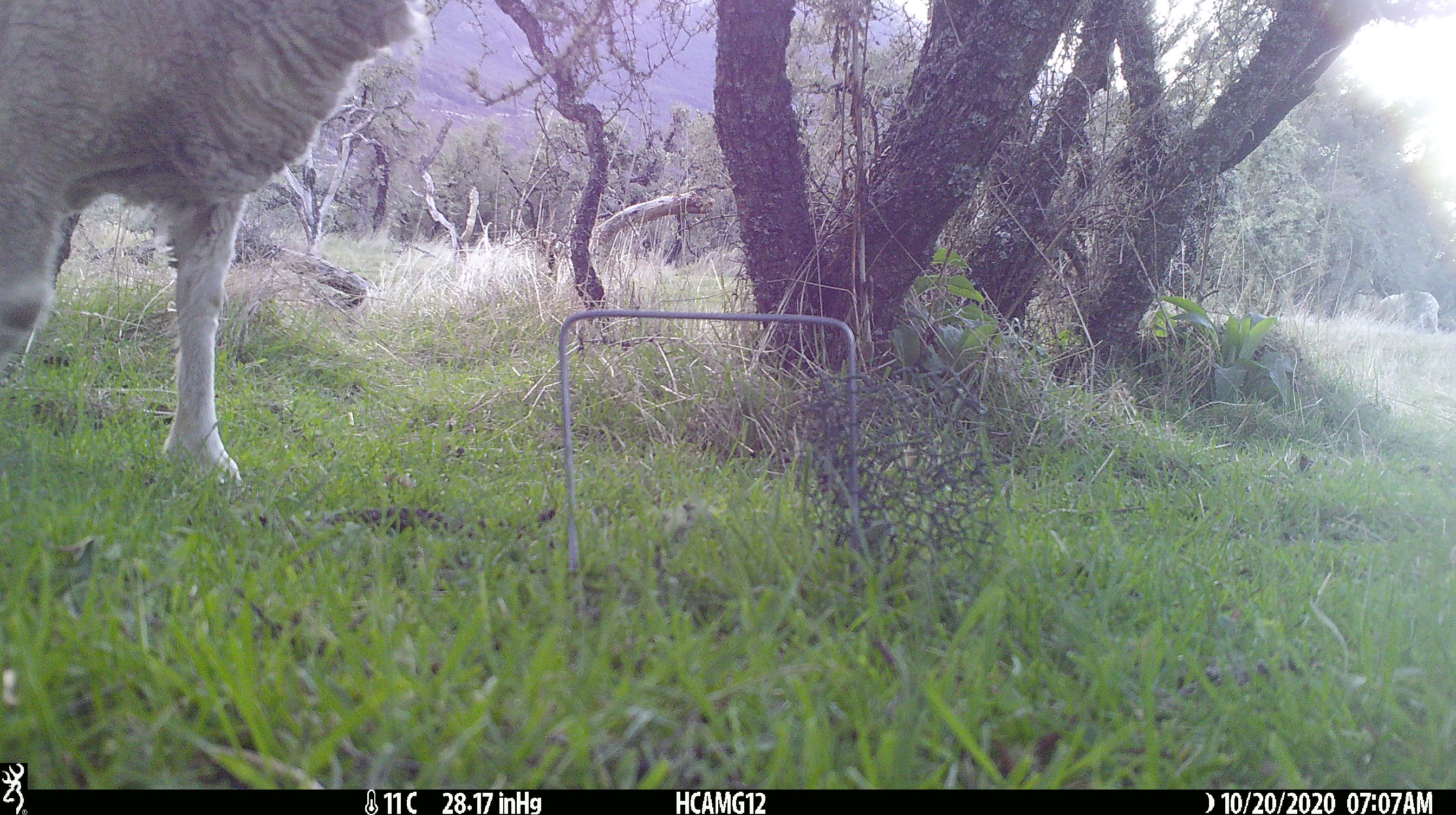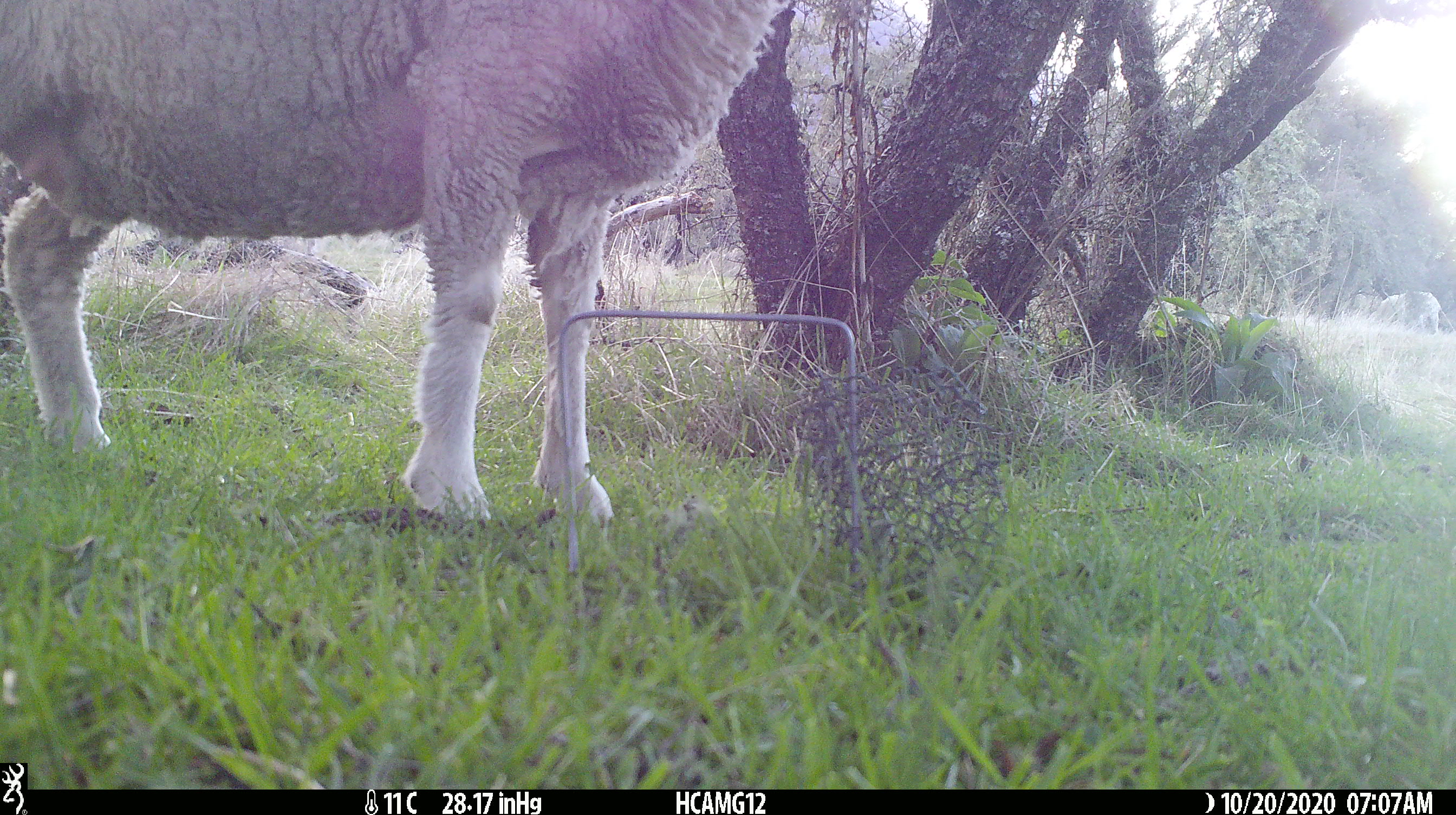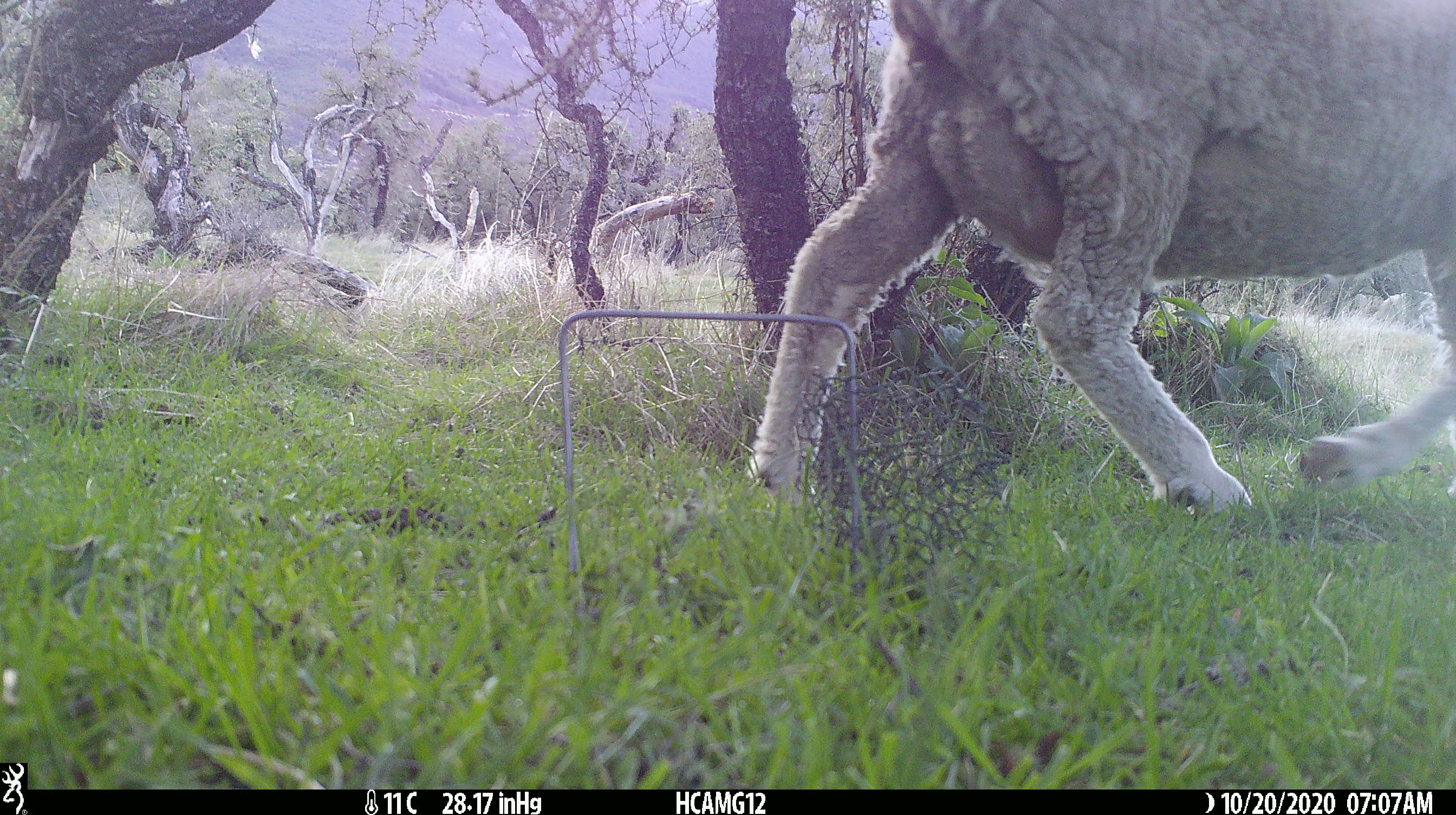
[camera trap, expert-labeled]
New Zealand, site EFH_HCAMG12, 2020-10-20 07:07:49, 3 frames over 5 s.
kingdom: Animalia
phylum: Chordata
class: Mammalia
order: Artiodactyla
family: Bovidae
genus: Ovis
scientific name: Ovis aries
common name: domestic sheep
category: sheep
Sheep (domestic sheep) (Ovis aries).